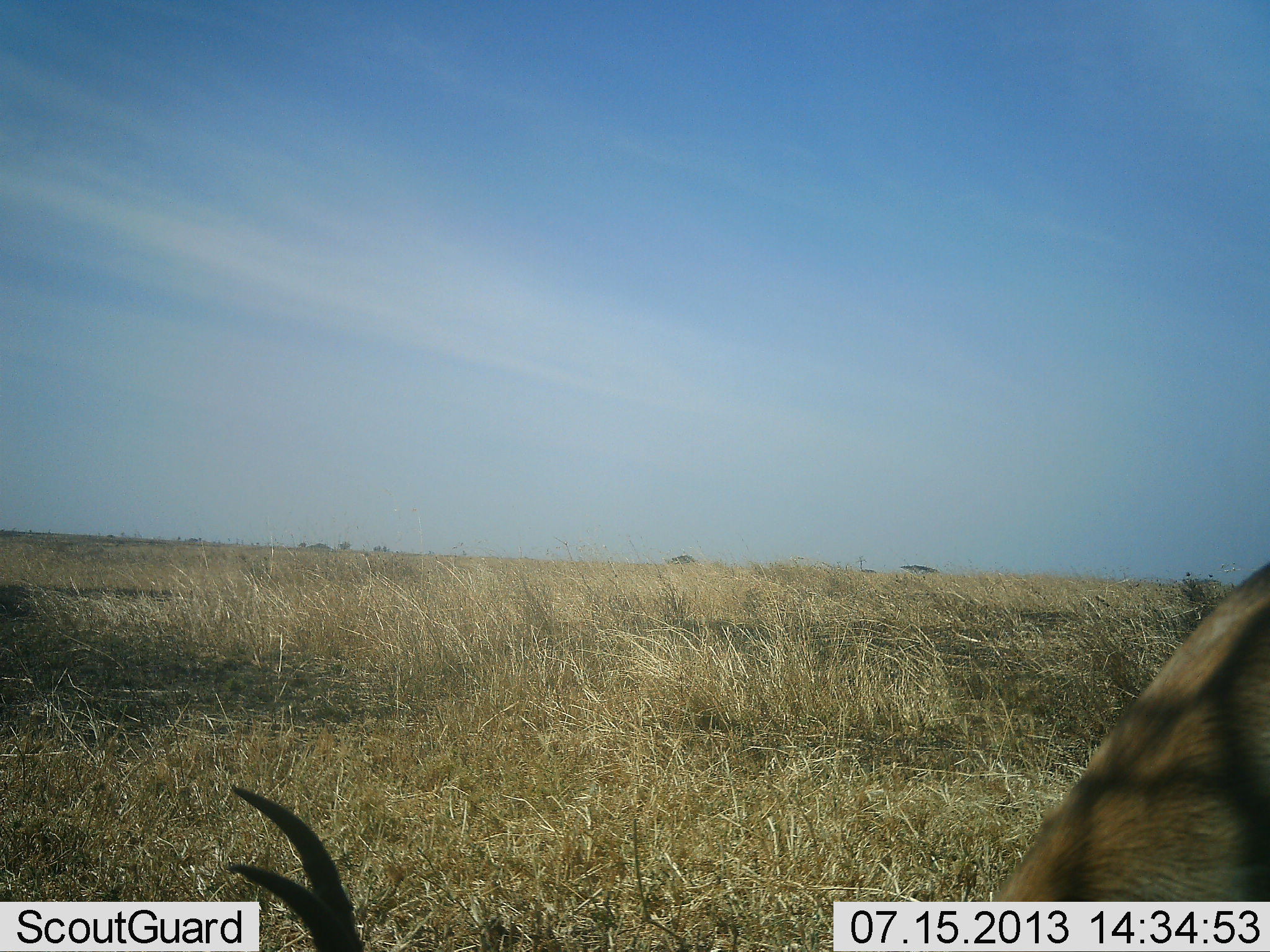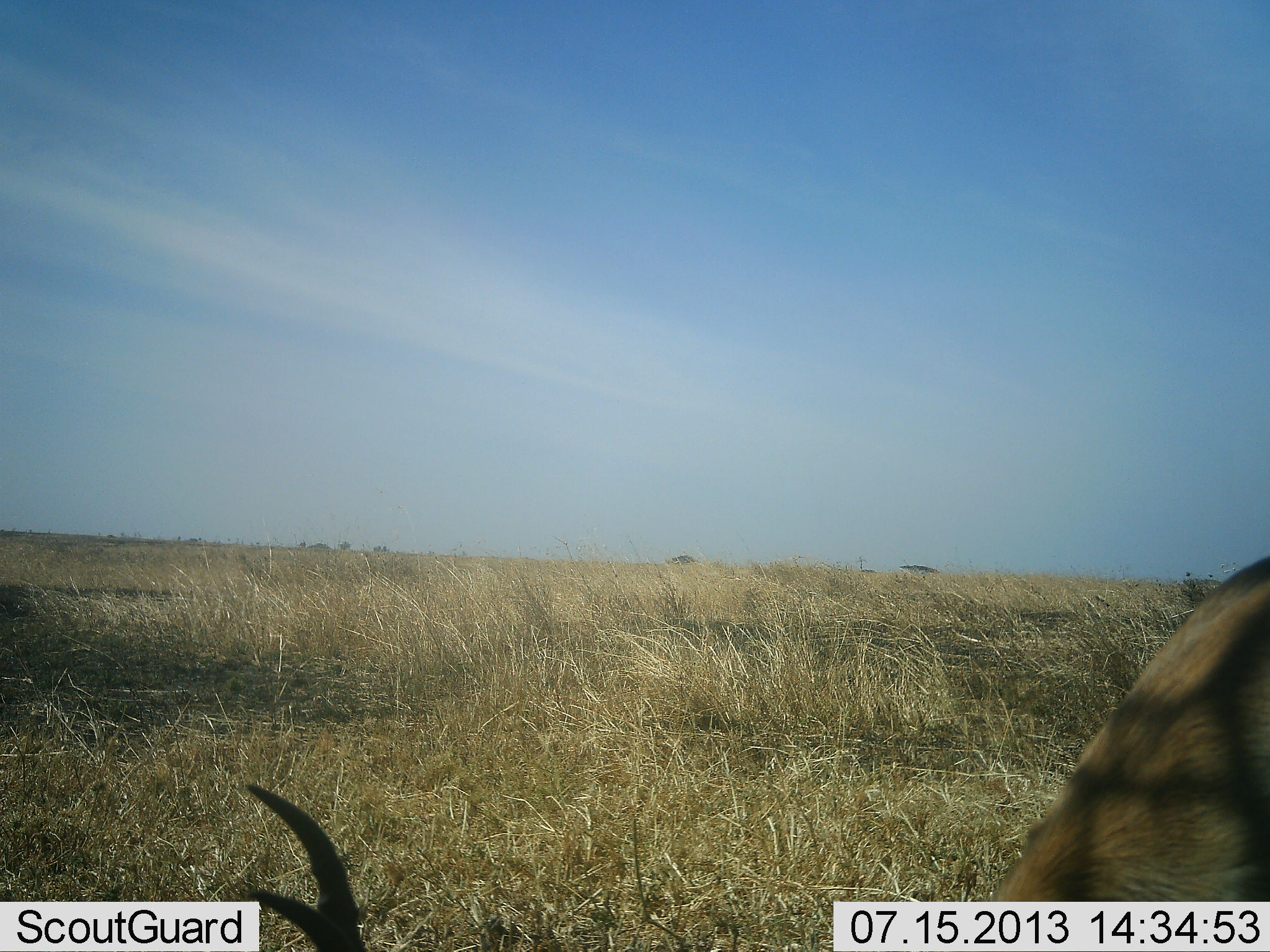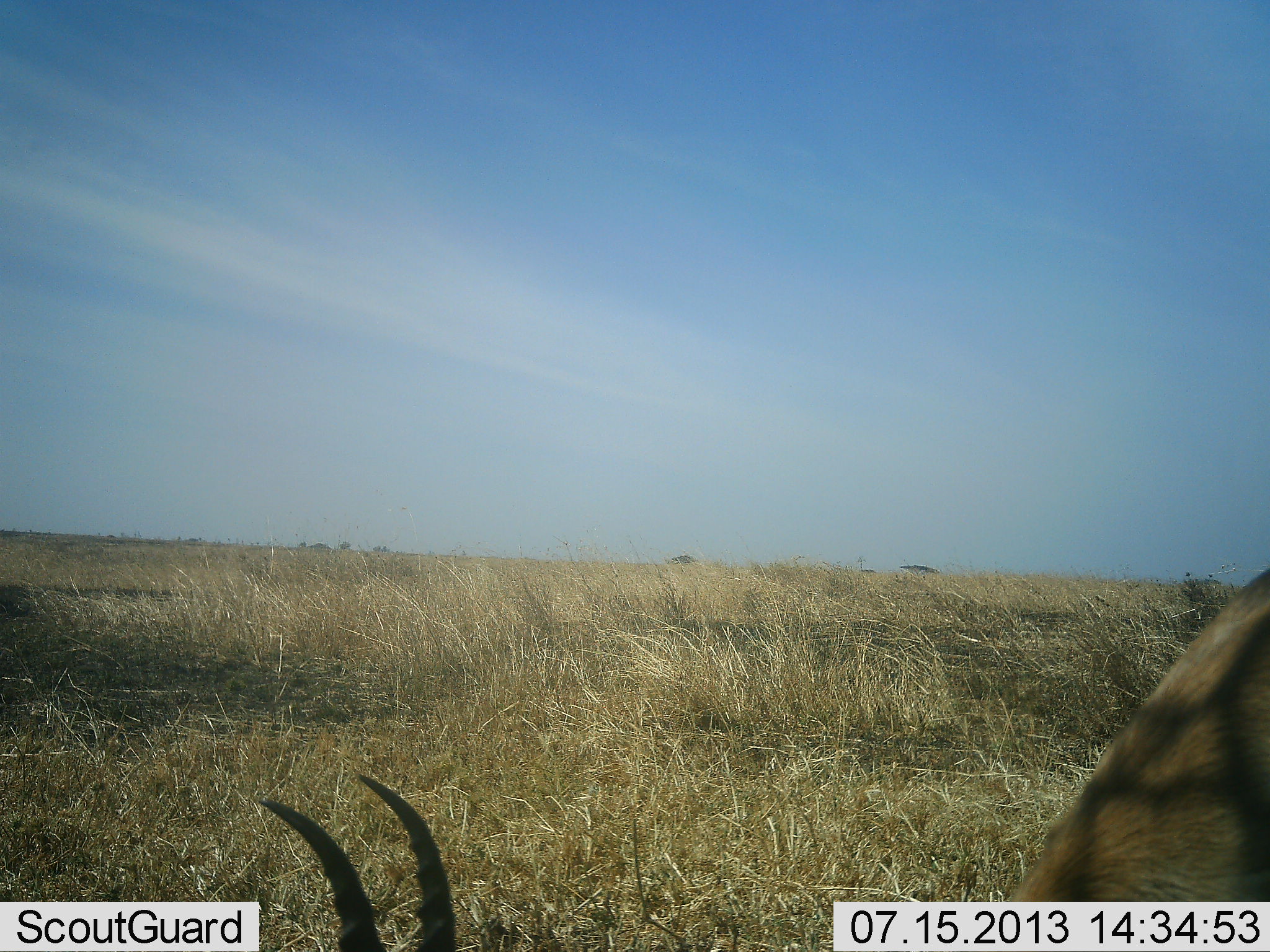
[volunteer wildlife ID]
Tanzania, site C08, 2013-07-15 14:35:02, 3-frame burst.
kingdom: Animalia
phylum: Chordata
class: Mammalia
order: Artiodactyla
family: Bovidae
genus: Eudorcas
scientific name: Eudorcas thomsonii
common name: thomson's gazelle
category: gazellethomsons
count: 1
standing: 10%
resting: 10%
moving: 0%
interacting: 0%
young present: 0%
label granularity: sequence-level